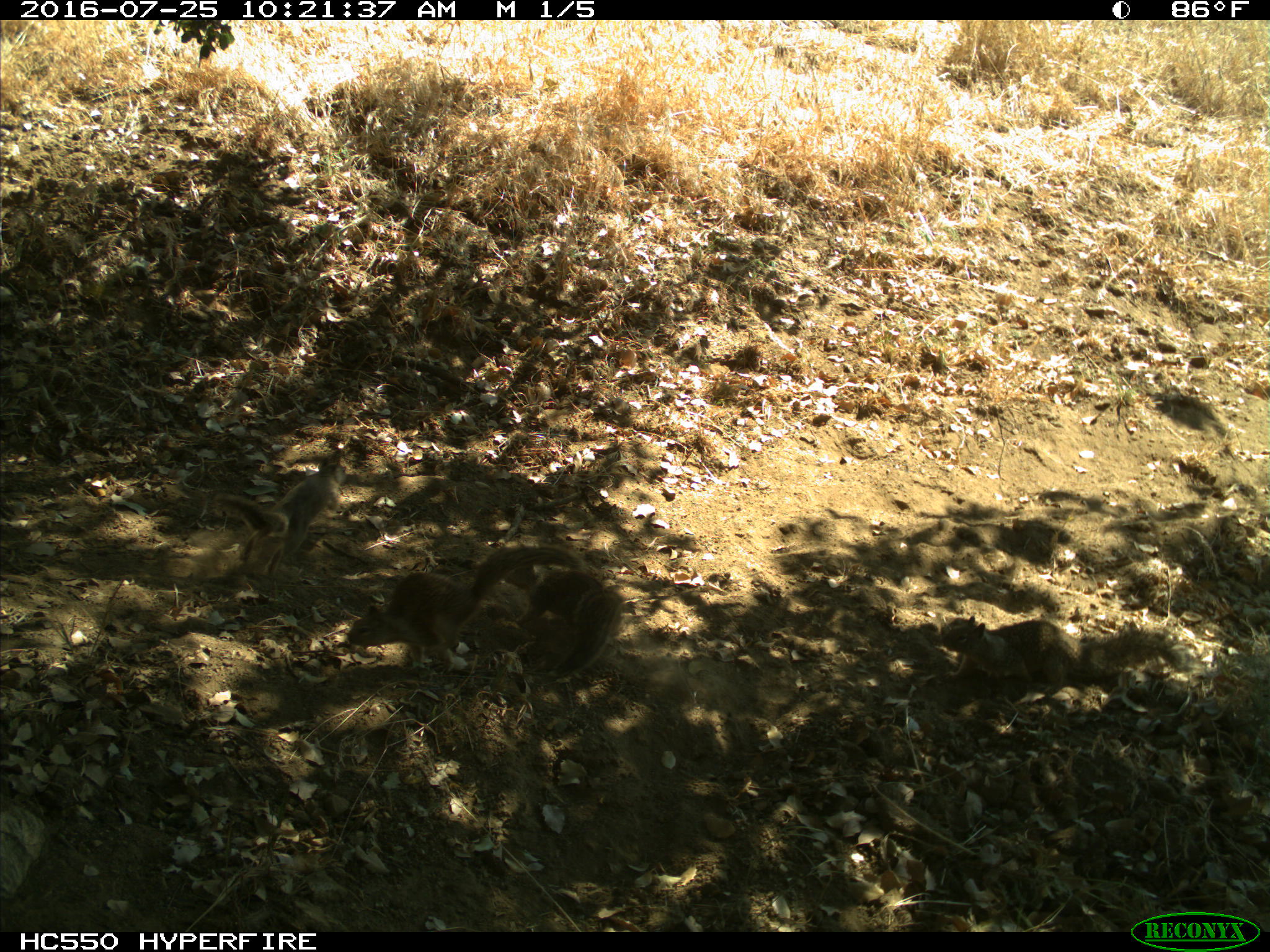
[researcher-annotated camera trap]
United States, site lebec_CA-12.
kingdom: Animalia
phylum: Chordata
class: Mammalia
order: Rodentia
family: Sciuridae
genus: Otospermophilus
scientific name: Otospermophilus beecheyi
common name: california ground squirrel